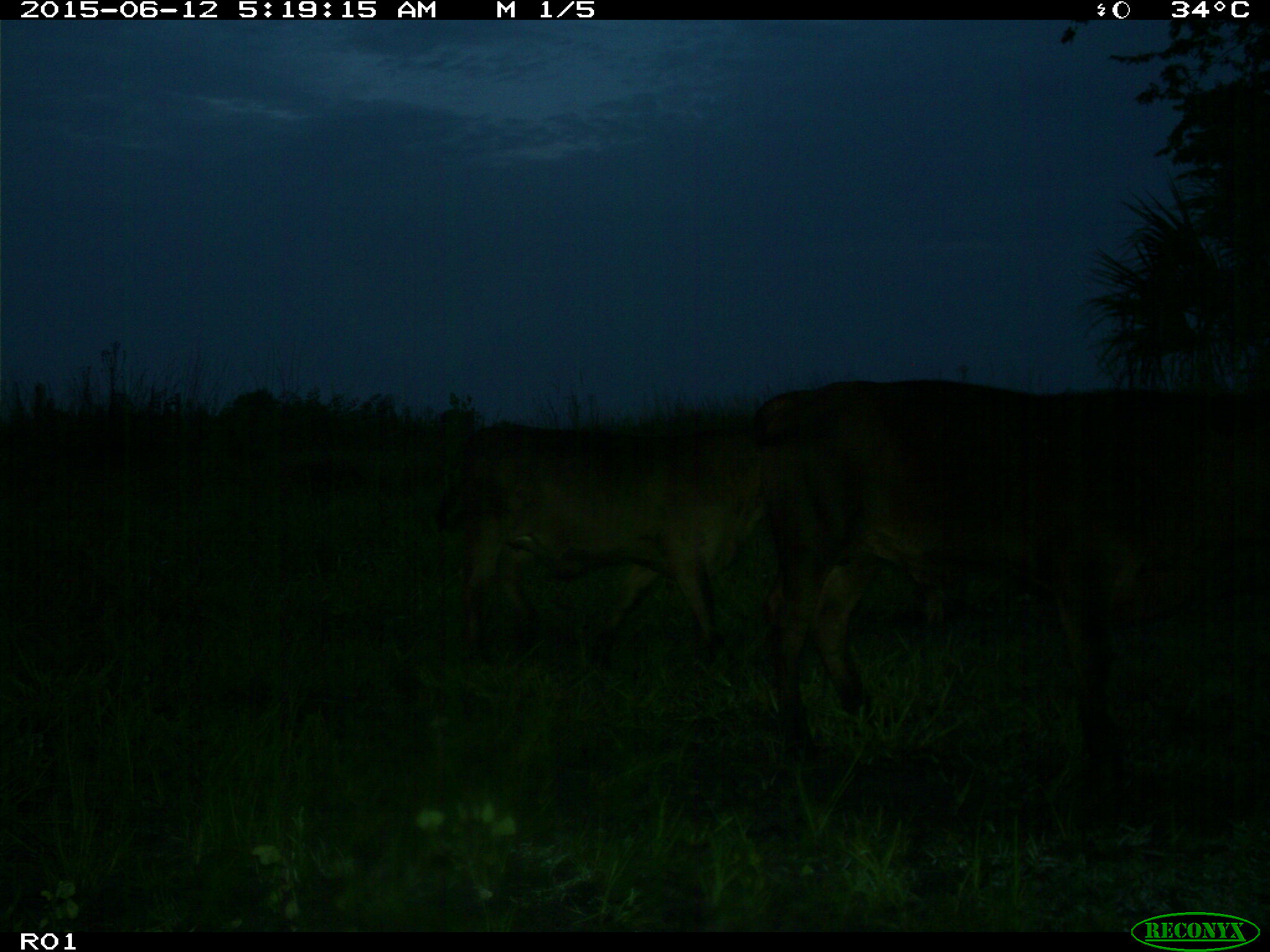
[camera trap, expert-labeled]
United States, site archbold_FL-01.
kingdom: Animalia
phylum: Chordata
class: Mammalia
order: Artiodactyla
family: Bovidae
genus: Bos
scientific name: Bos taurus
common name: domestic cow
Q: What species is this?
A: Bos taurus (domestic cow).